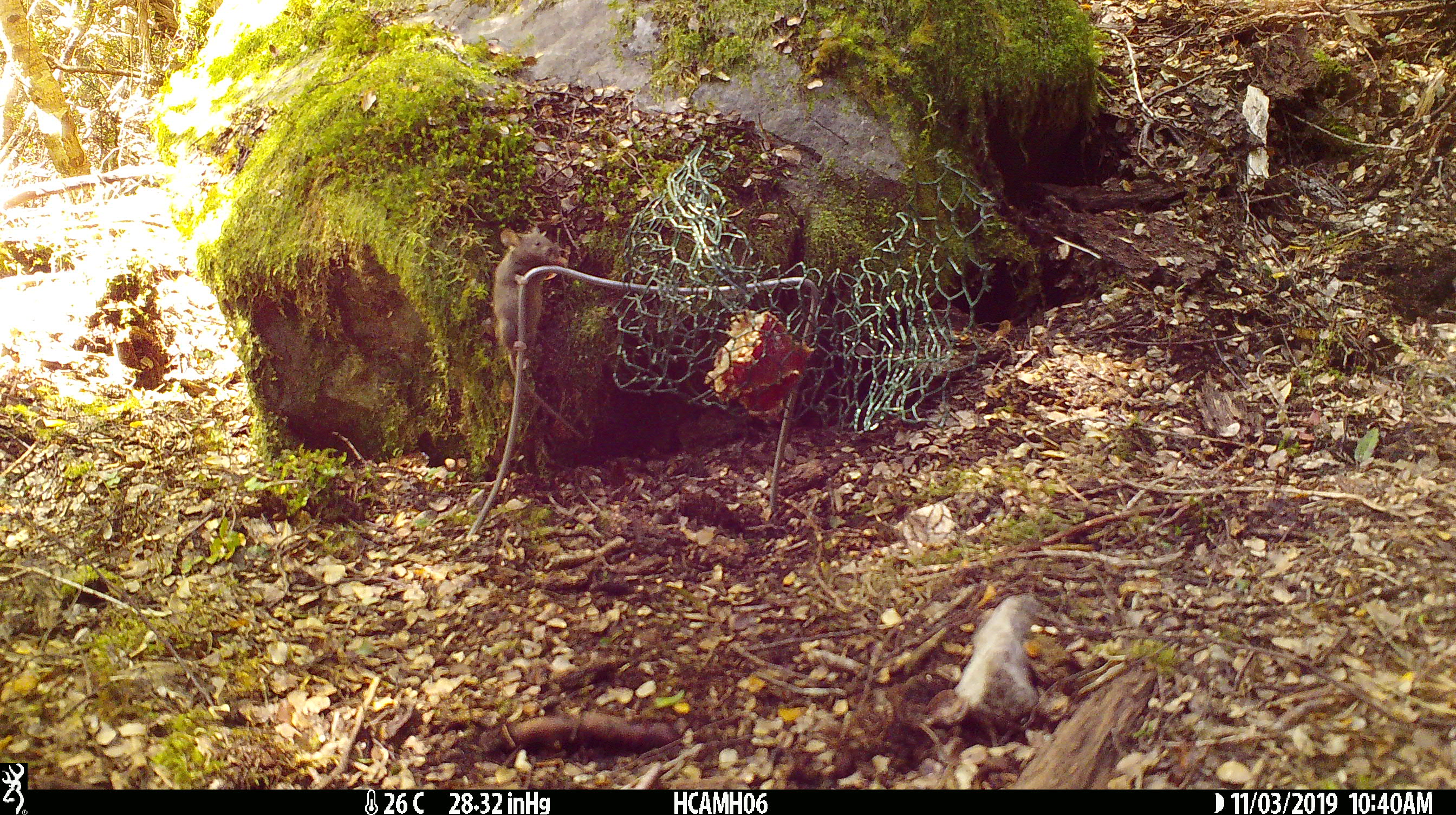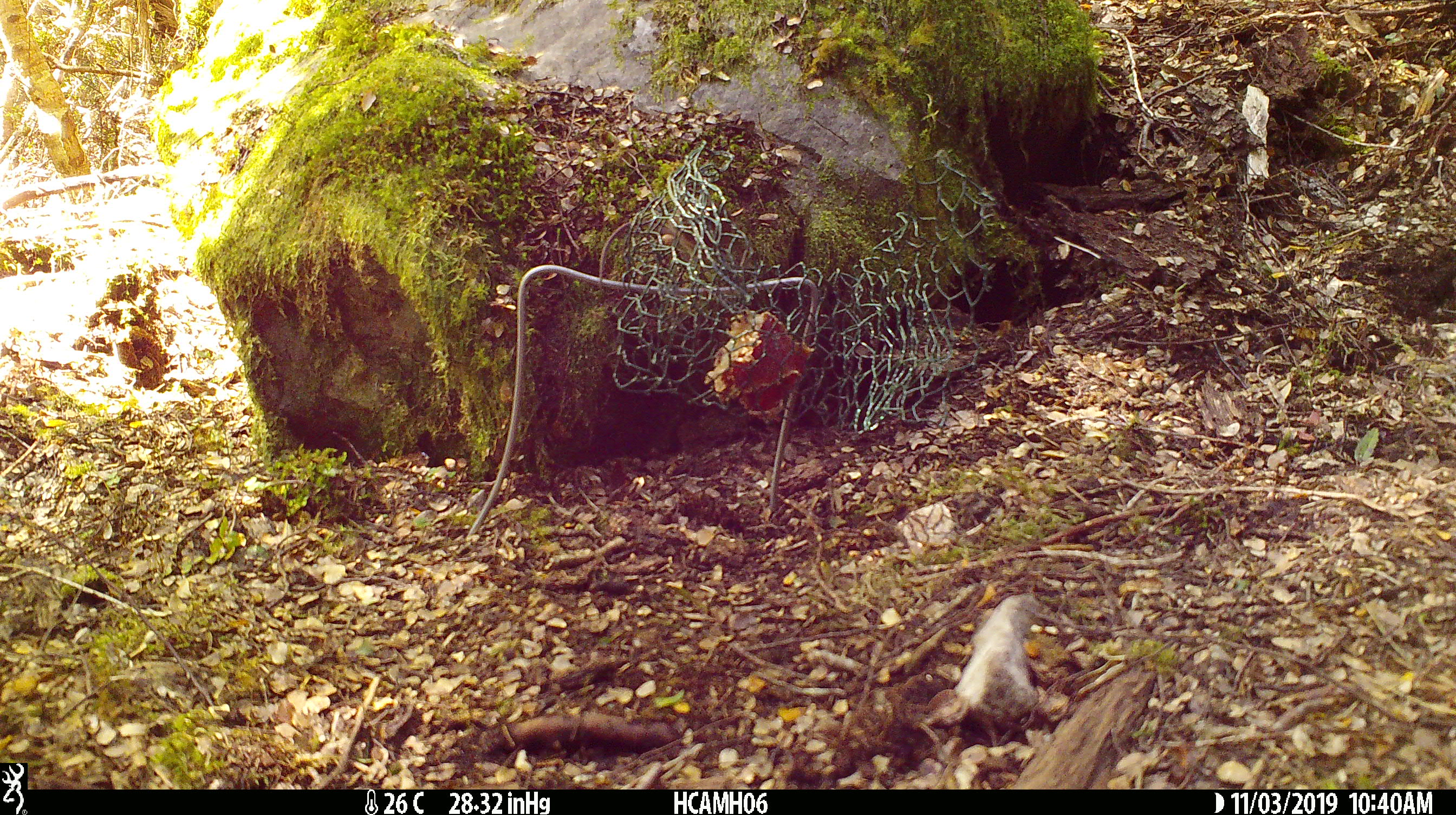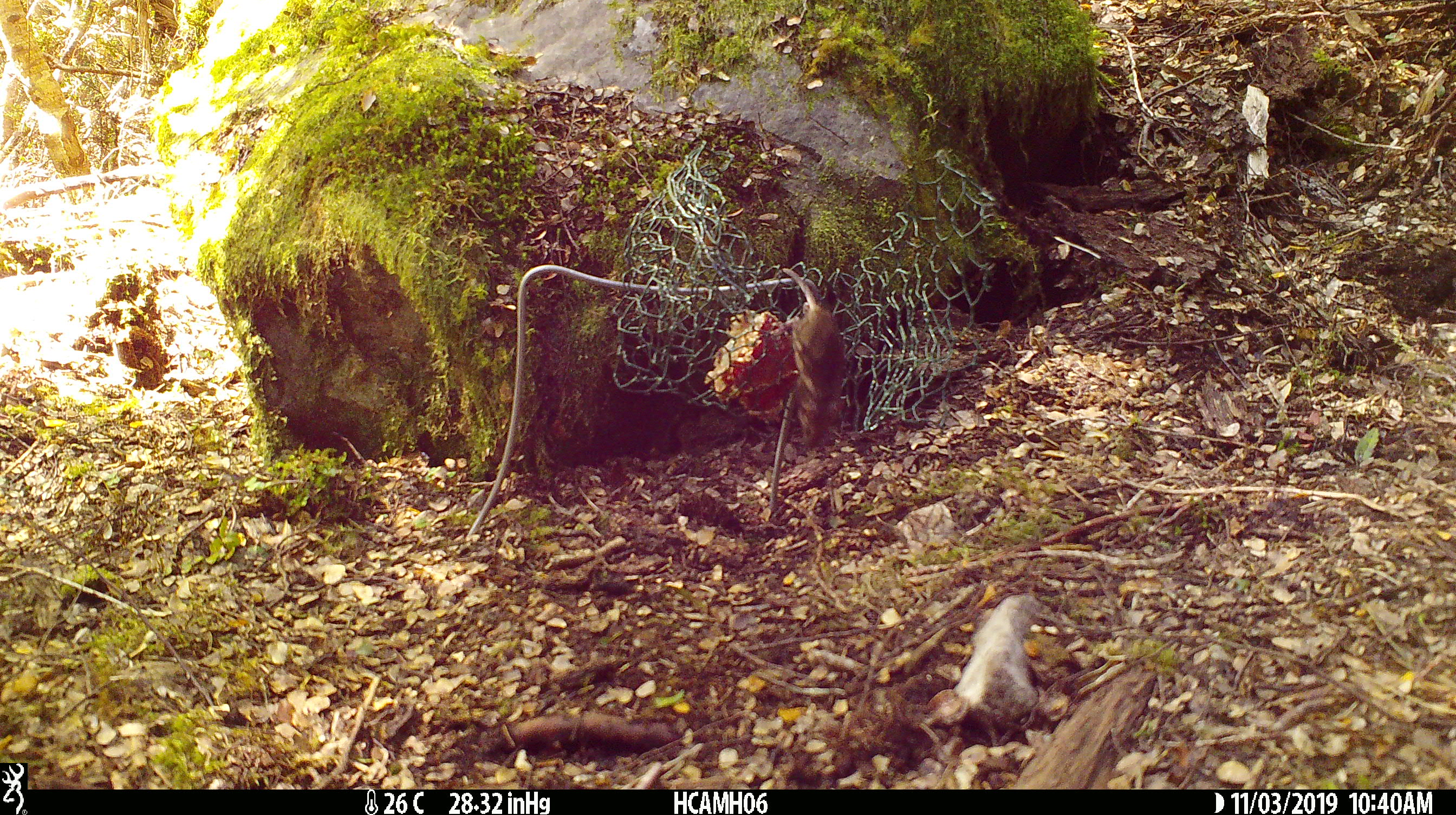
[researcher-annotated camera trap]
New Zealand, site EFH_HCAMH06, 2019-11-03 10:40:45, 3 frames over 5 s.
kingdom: Animalia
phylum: Chordata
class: Mammalia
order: Rodentia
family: Muridae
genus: Mus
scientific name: Mus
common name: mouse